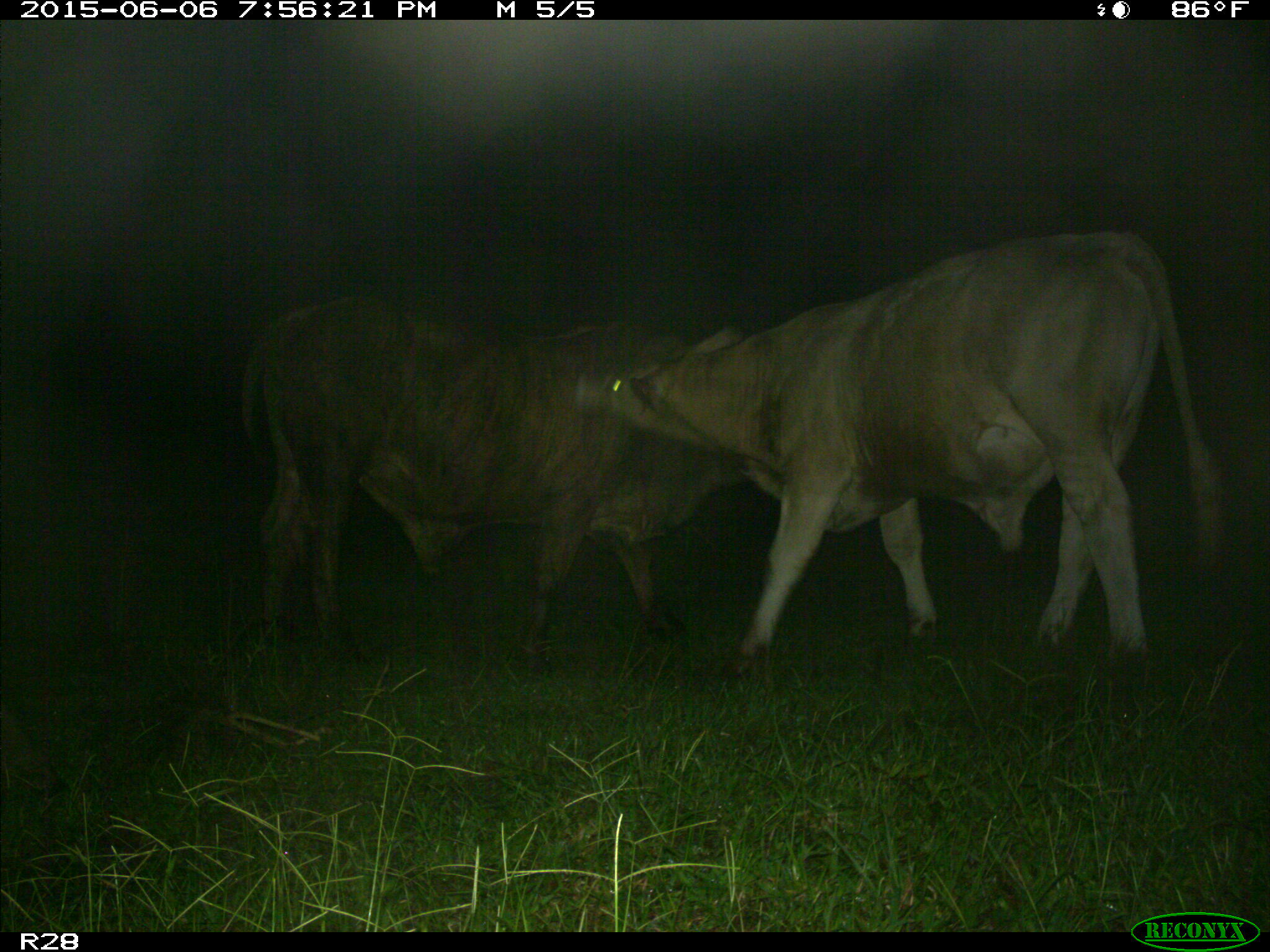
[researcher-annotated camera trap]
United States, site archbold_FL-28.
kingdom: Animalia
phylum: Chordata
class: Mammalia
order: Artiodactyla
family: Bovidae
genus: Bos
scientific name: Bos taurus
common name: domestic cow